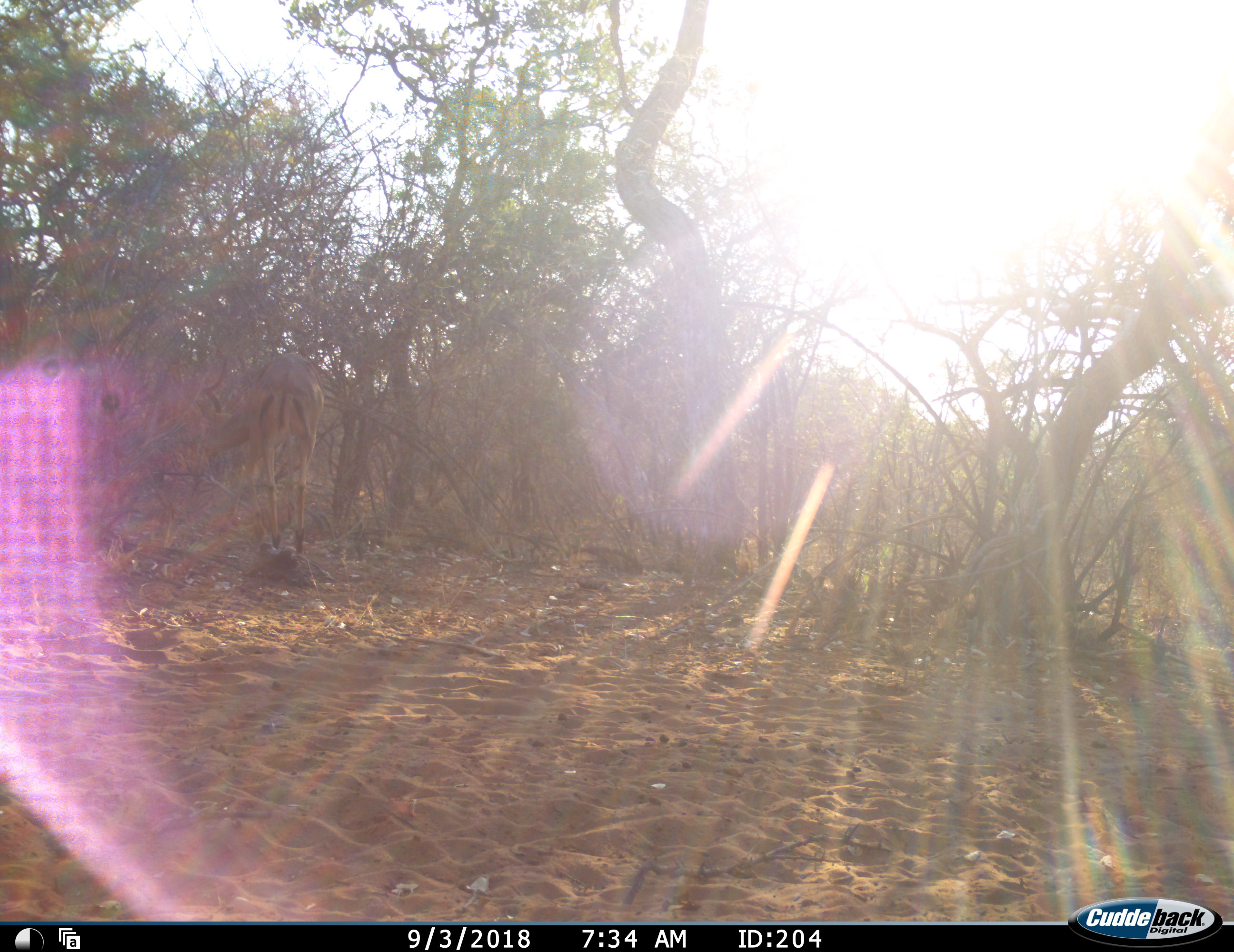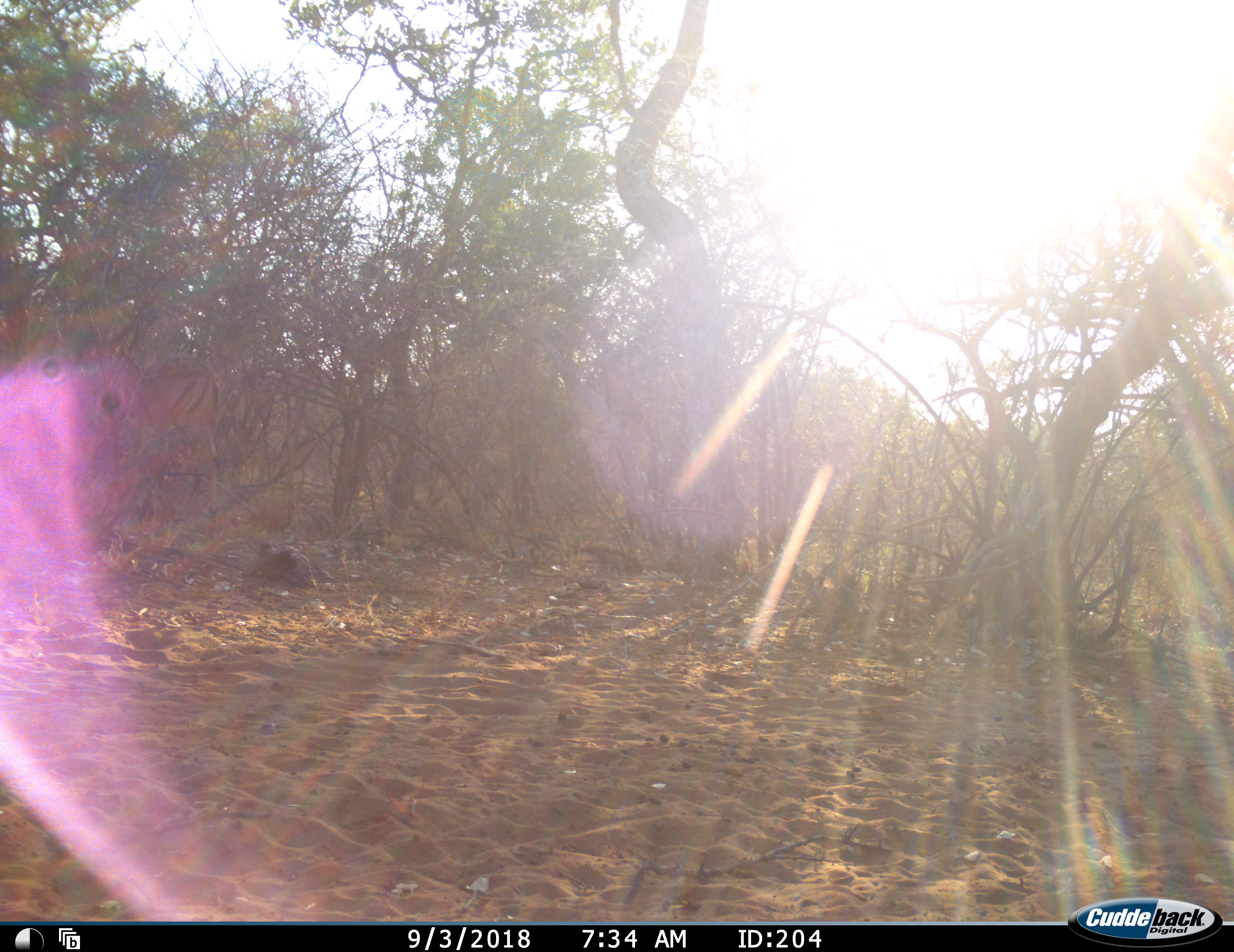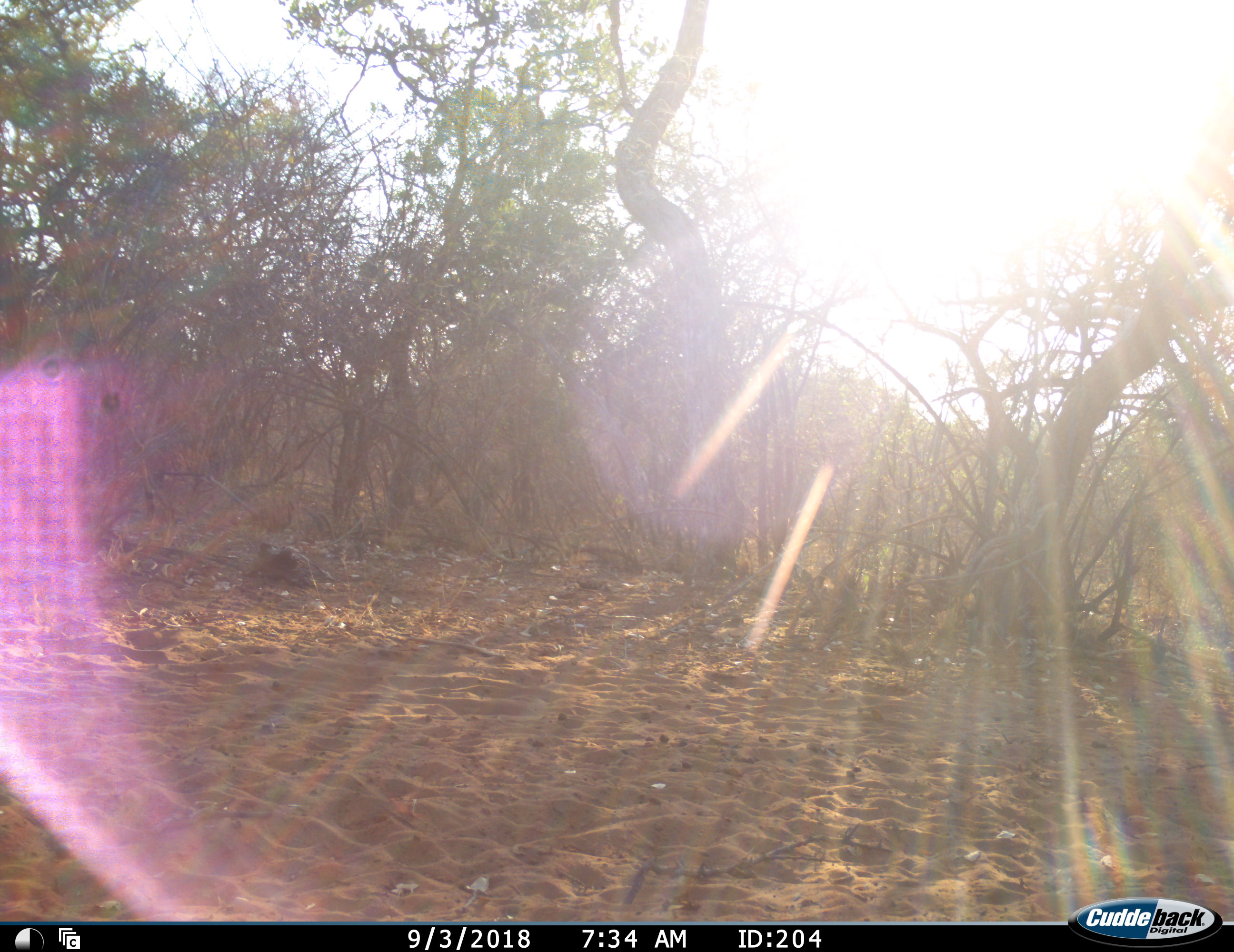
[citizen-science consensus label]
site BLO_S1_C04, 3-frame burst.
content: unidentified animal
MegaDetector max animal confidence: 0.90